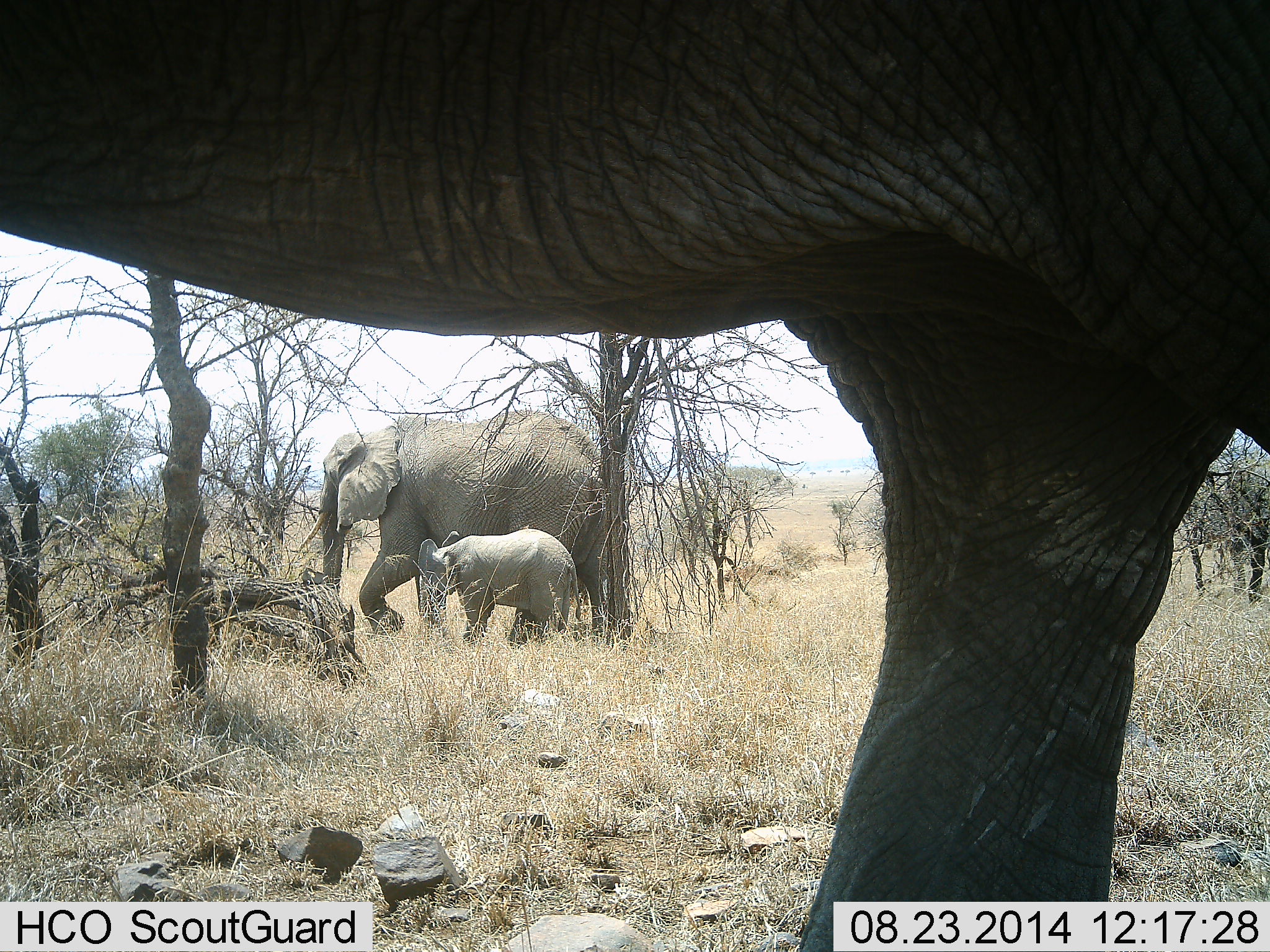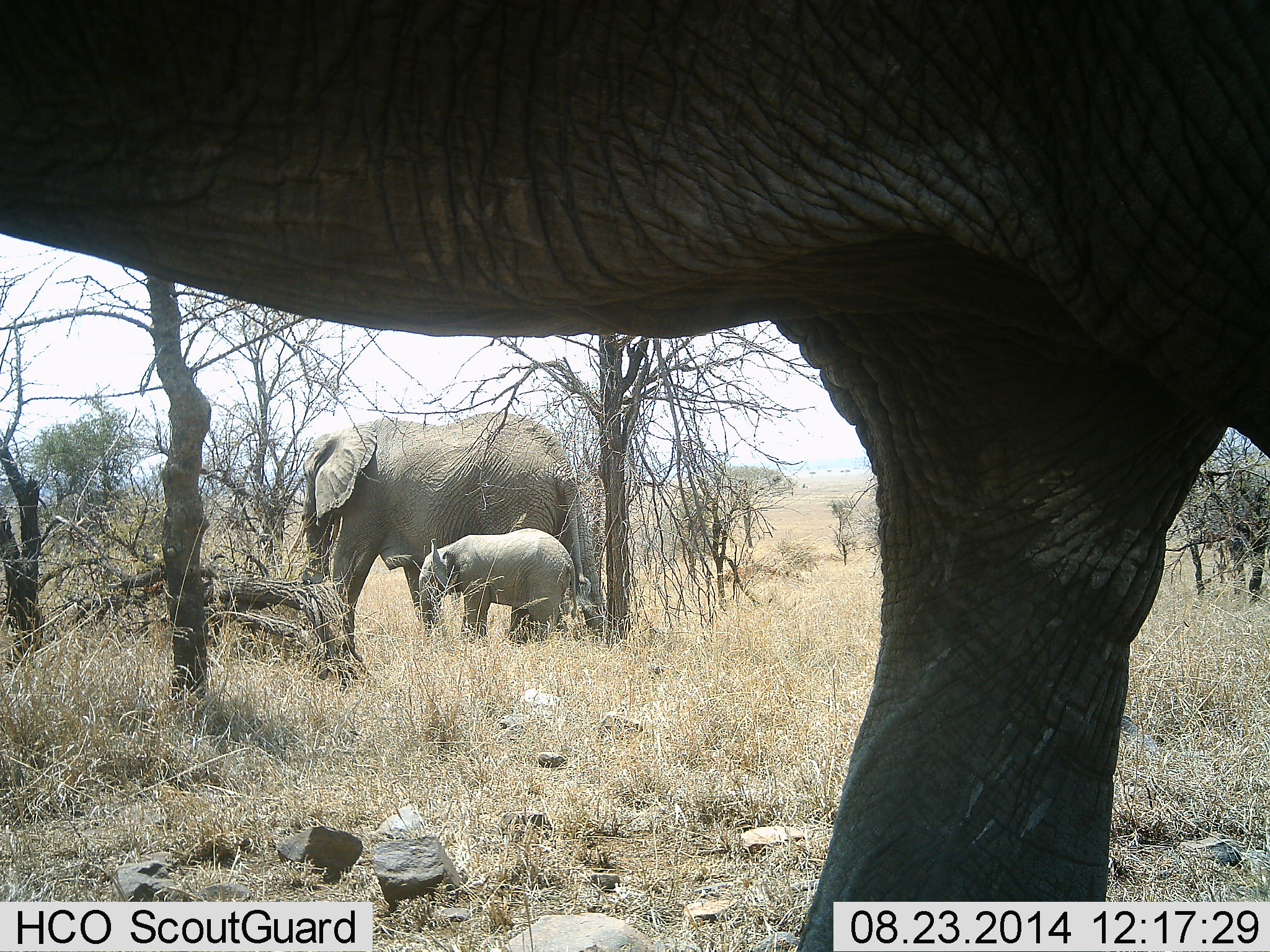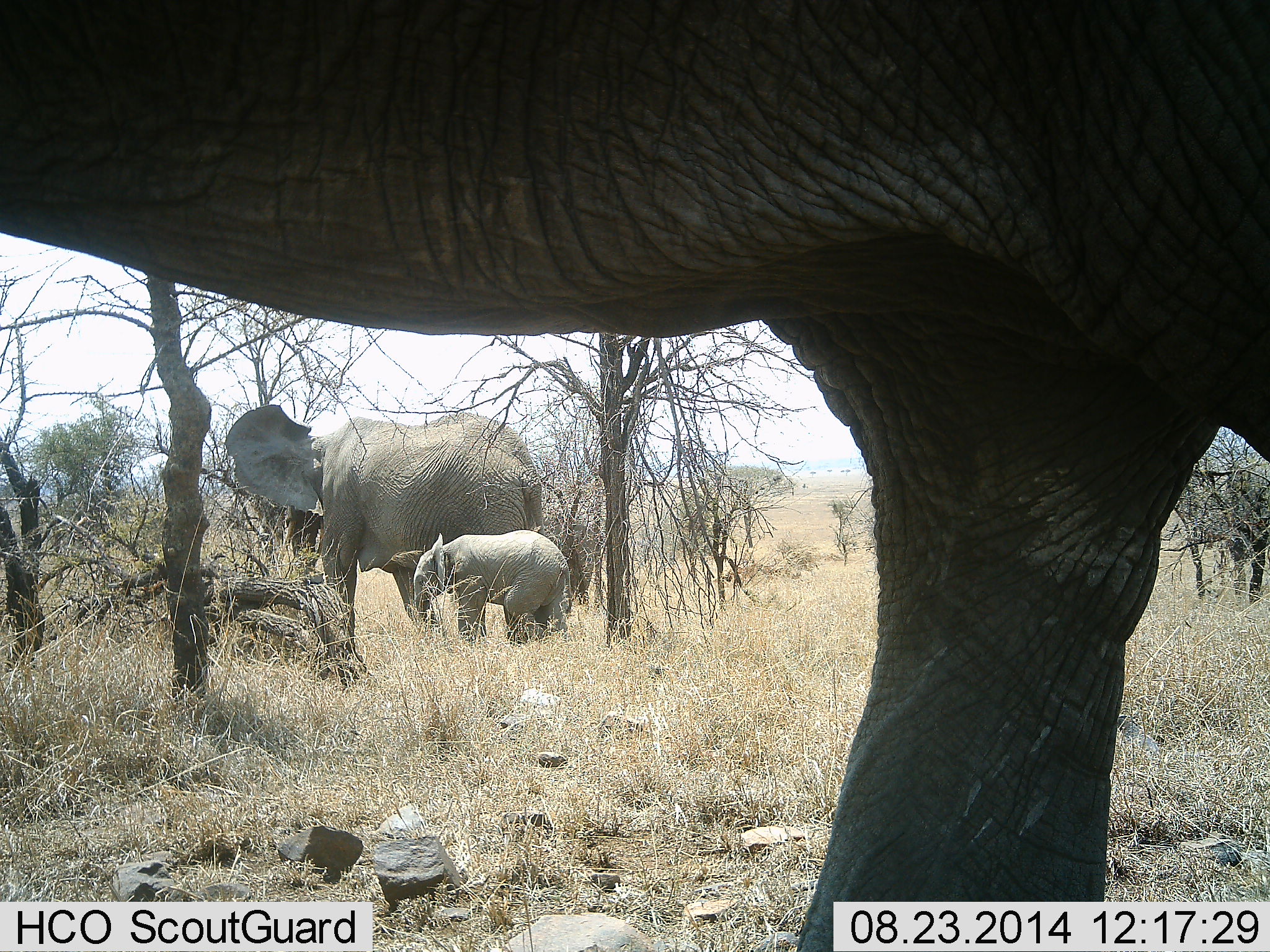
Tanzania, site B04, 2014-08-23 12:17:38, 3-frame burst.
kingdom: Animalia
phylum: Chordata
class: Mammalia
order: Proboscidea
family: Elephantidae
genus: Loxodonta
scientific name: Loxodonta africana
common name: african bush elephant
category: elephant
Elephant (african bush elephant) (Loxodonta africana), count 3. Behavior (volunteer vote fractions): standing 60%, resting 0%, moving 60%, interacting 0%. Young present (vote fraction): 90%. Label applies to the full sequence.